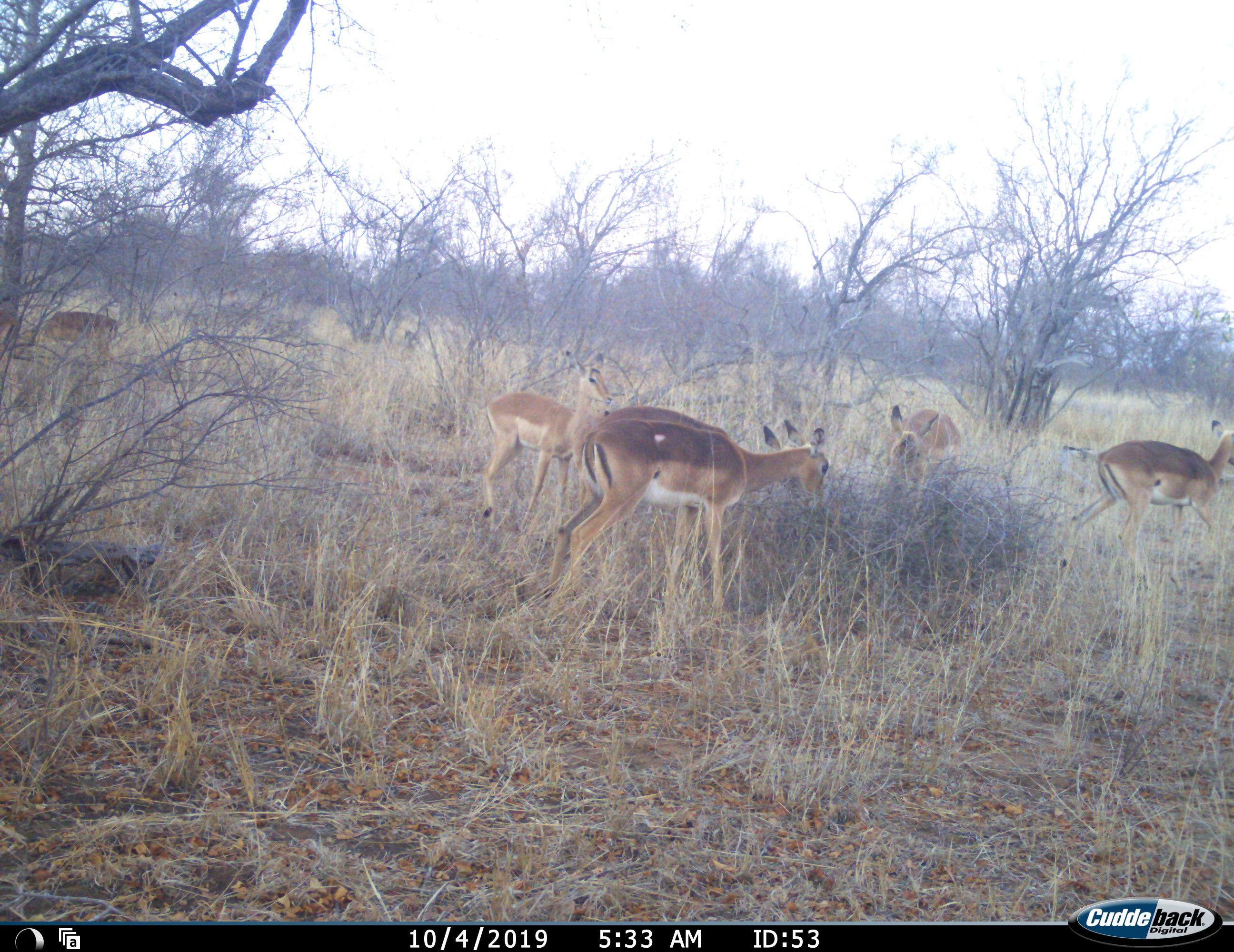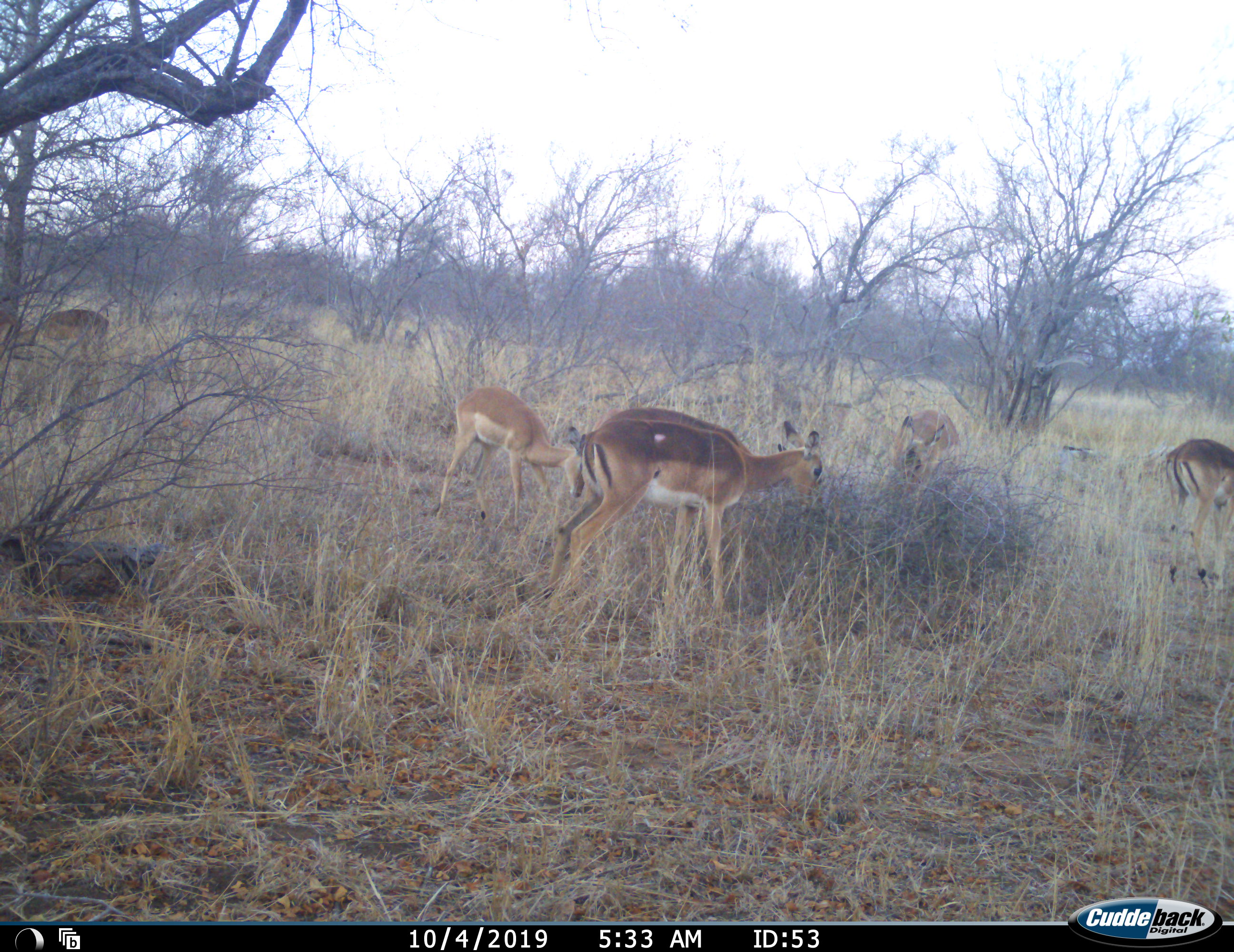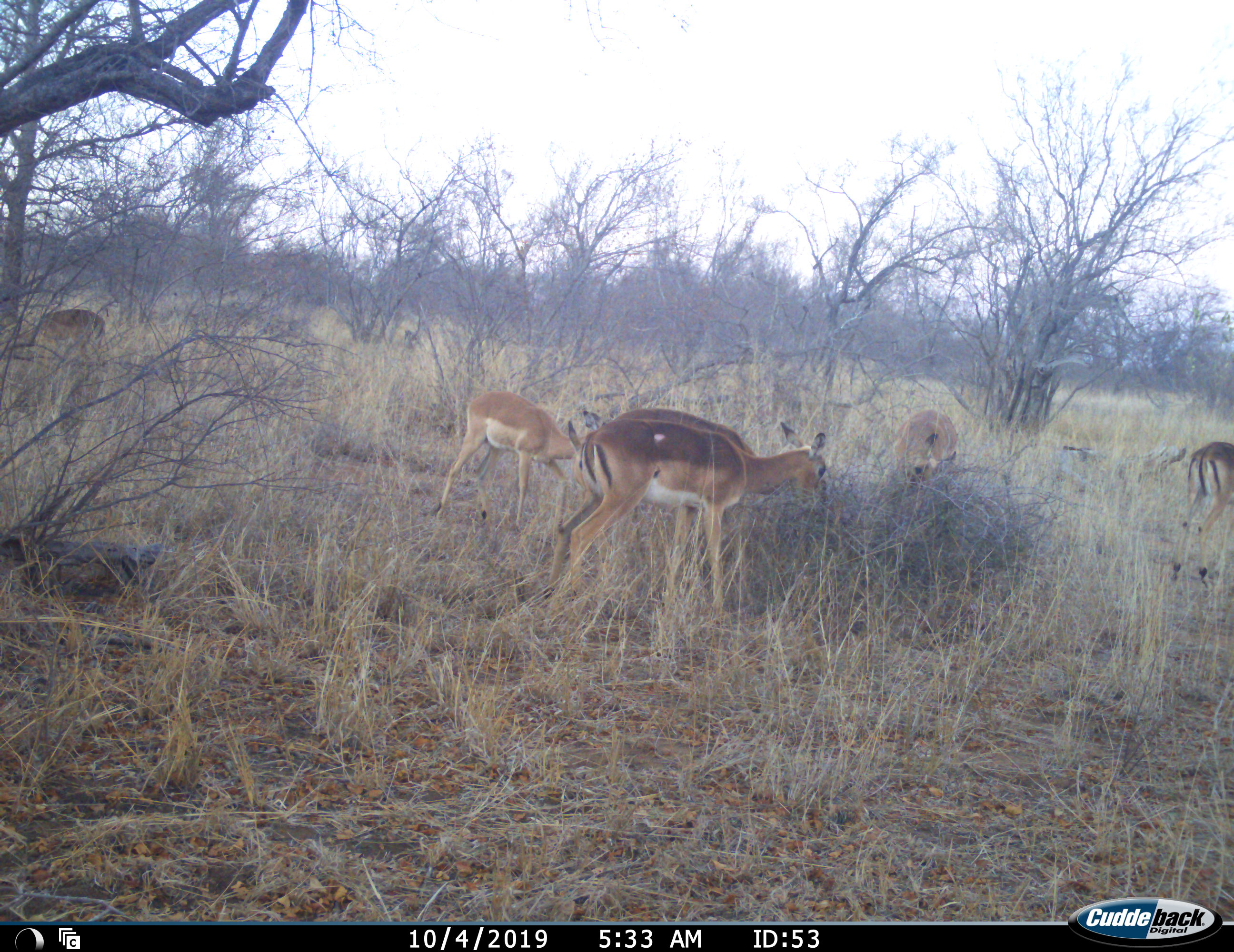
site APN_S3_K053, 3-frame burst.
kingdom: Animalia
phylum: Chordata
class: Mammalia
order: Artiodactyla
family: Bovidae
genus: Aepyceros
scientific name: Aepyceros melampus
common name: impala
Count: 6.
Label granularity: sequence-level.